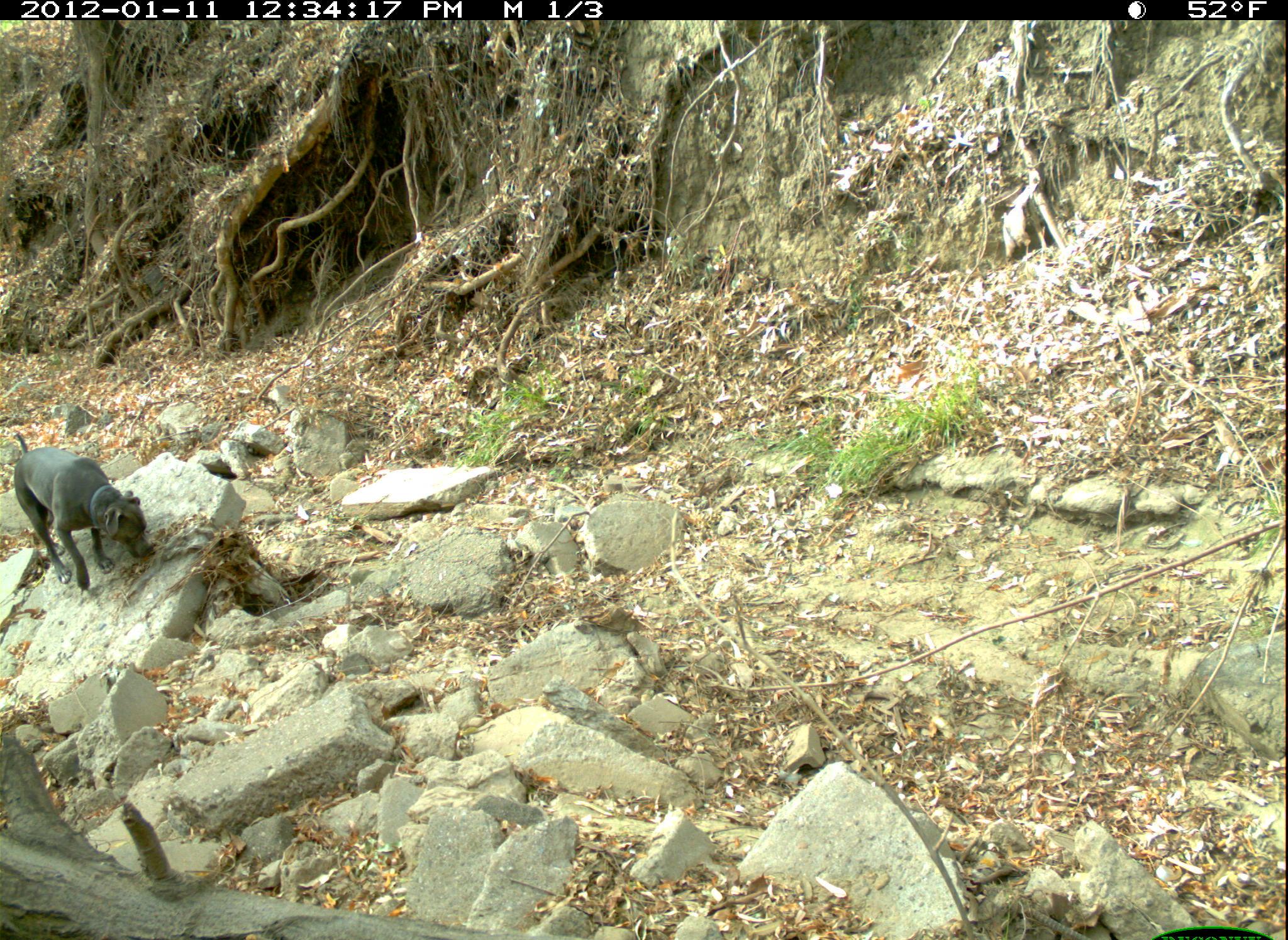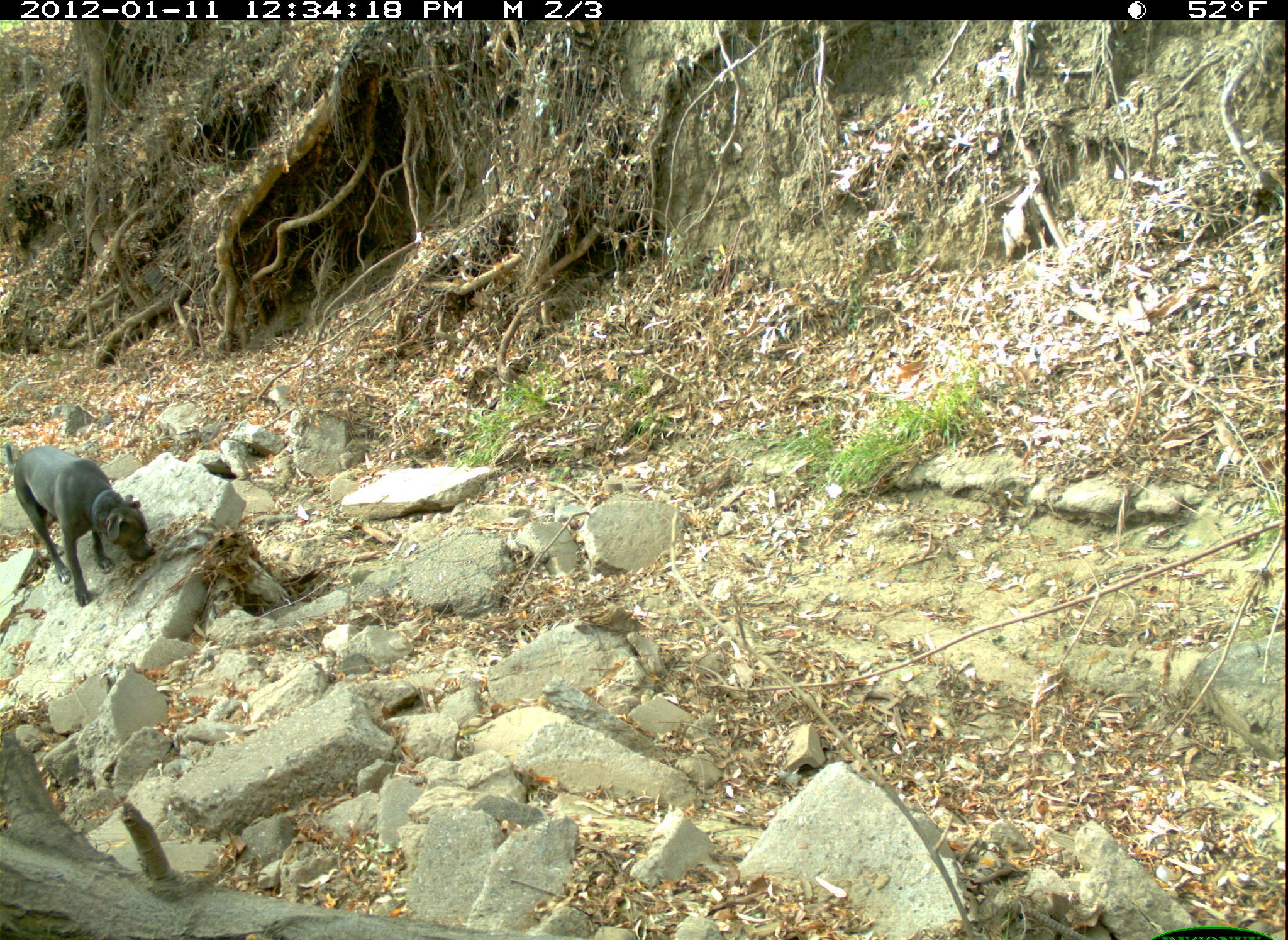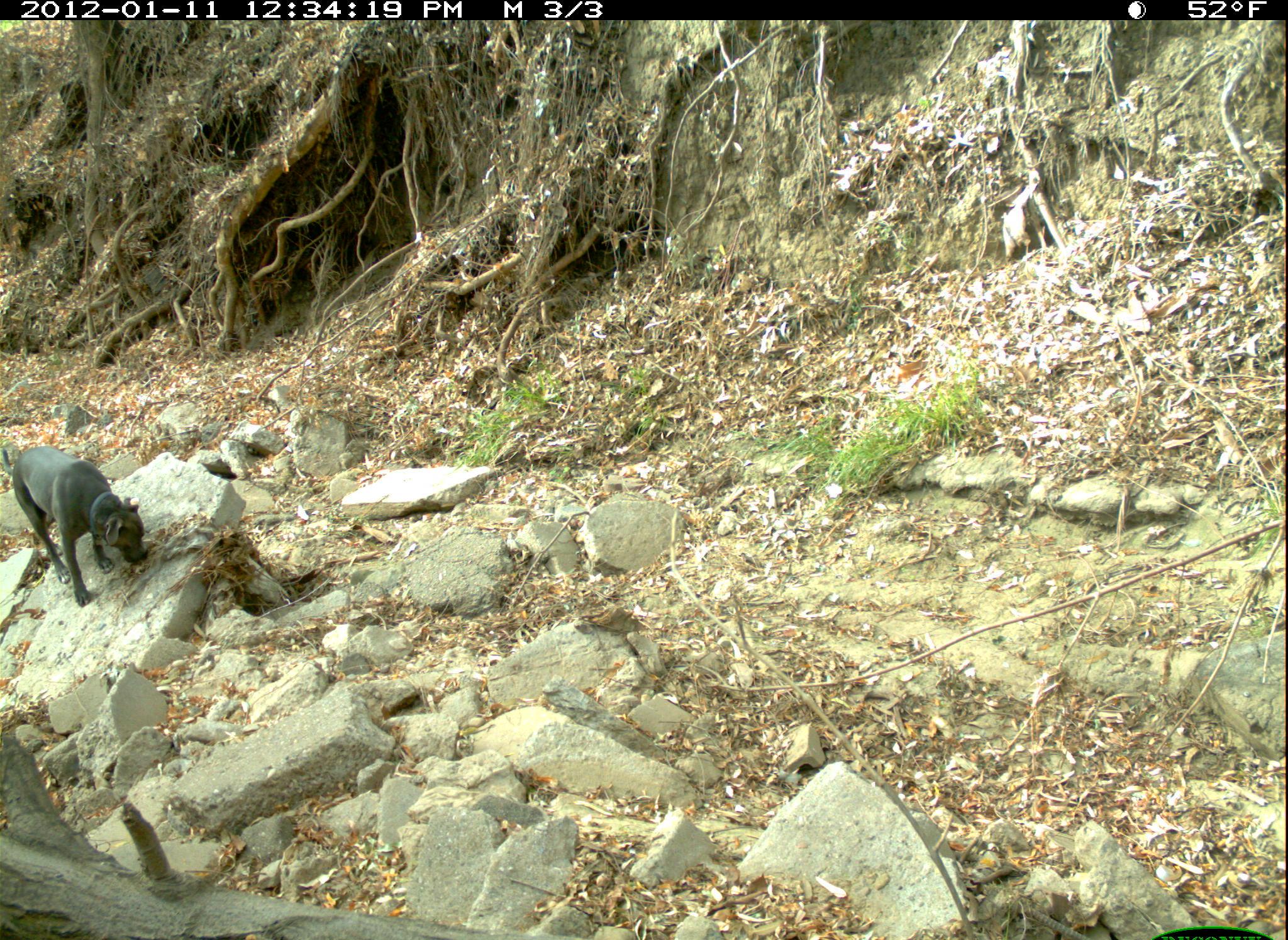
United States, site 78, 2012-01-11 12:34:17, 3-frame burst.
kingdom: Animalia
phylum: Chordata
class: Mammalia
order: Carnivora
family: Canidae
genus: Canis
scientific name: Canis familiaris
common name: domestic dog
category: dog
Dog (domestic dog) (Canis familiaris).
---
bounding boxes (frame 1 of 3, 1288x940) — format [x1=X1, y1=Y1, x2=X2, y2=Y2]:
dog: [x1=6, y1=428, x2=190, y2=598]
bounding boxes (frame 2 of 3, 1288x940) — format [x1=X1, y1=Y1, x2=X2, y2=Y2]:
dog: [x1=10, y1=428, x2=177, y2=614]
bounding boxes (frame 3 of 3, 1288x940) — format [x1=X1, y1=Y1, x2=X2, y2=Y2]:
dog: [x1=3, y1=432, x2=159, y2=619]